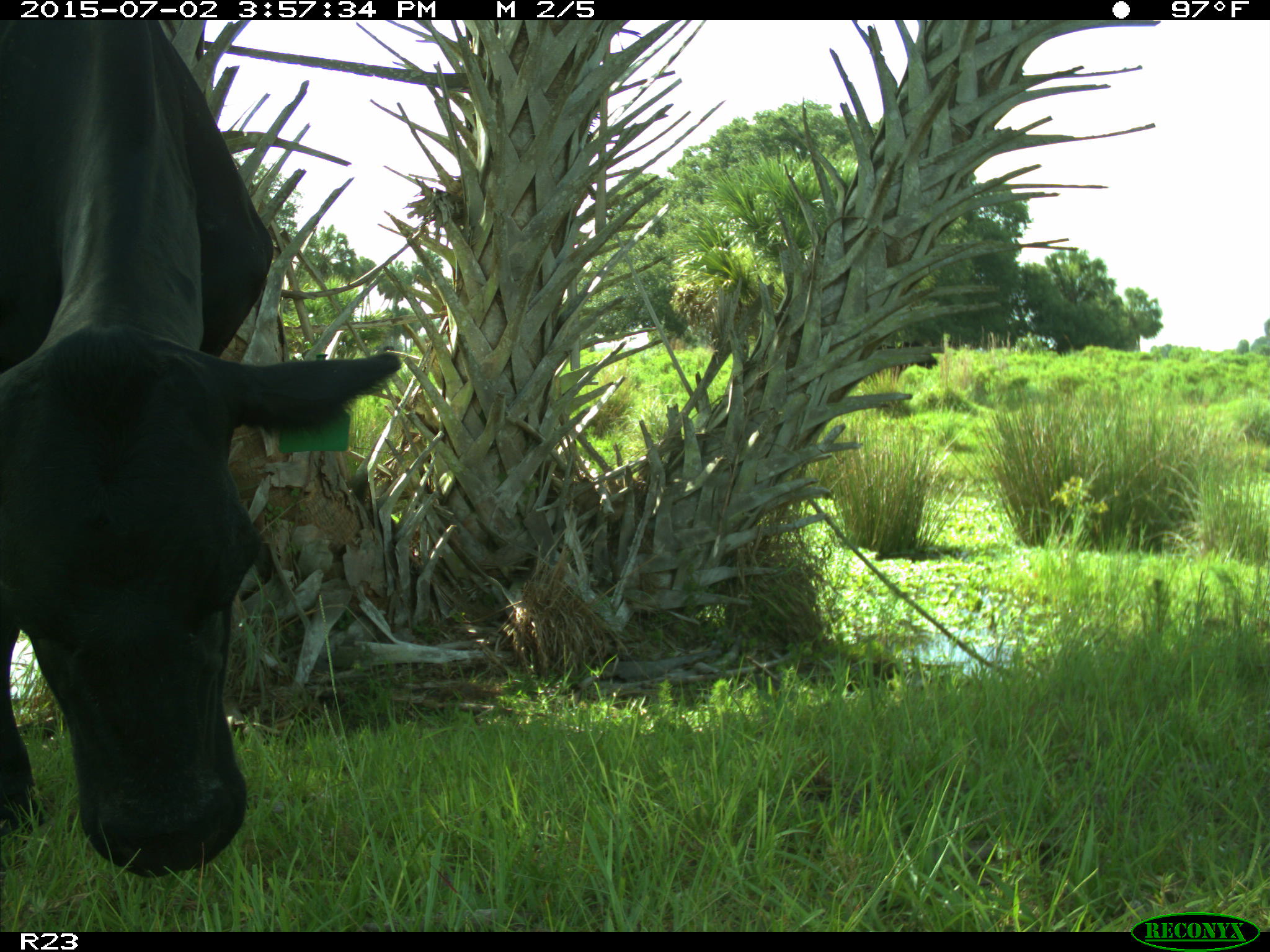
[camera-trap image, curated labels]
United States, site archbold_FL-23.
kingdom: Animalia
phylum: Chordata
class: Mammalia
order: Artiodactyla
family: Bovidae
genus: Bos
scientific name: Bos taurus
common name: domestic cow